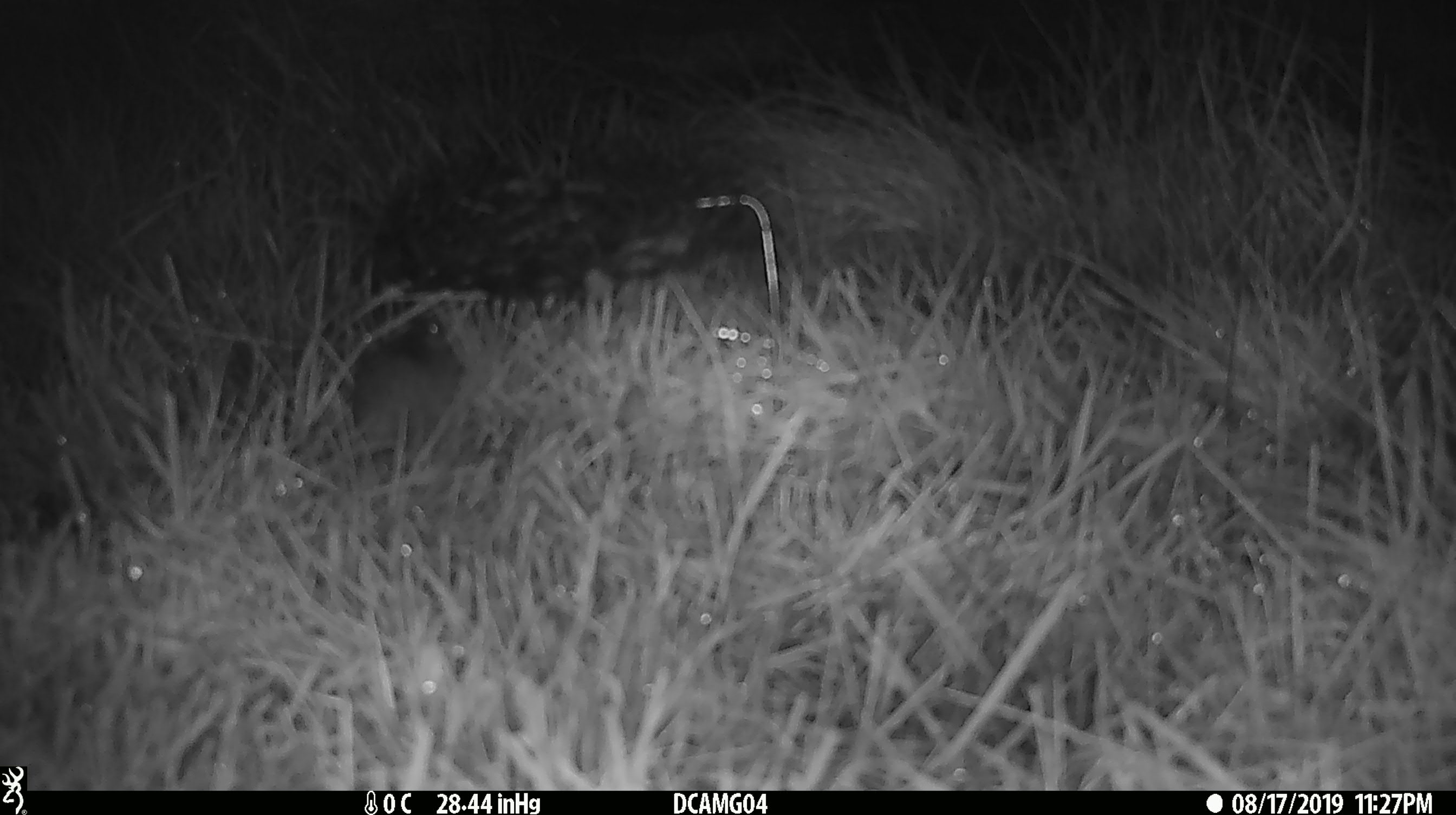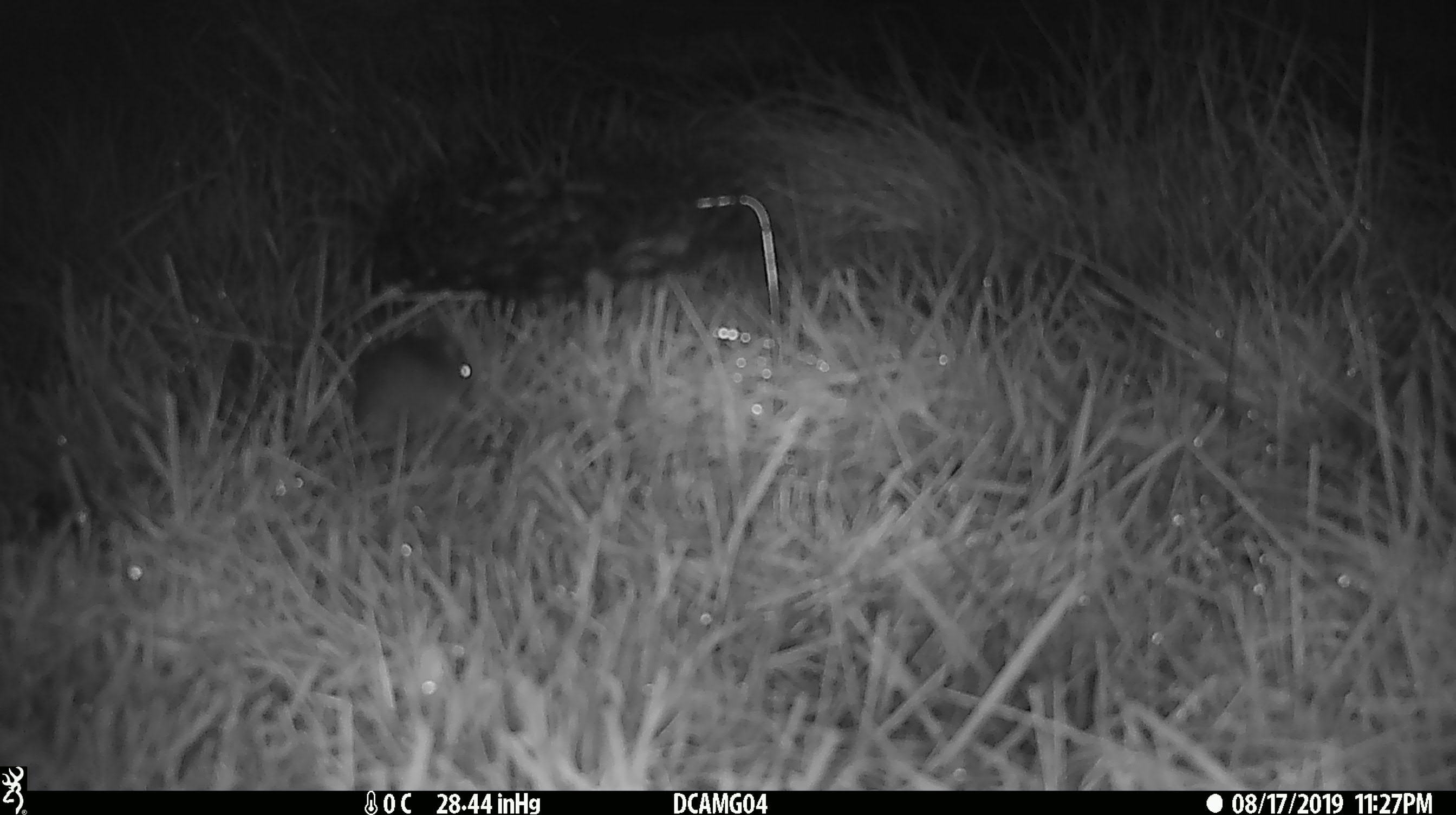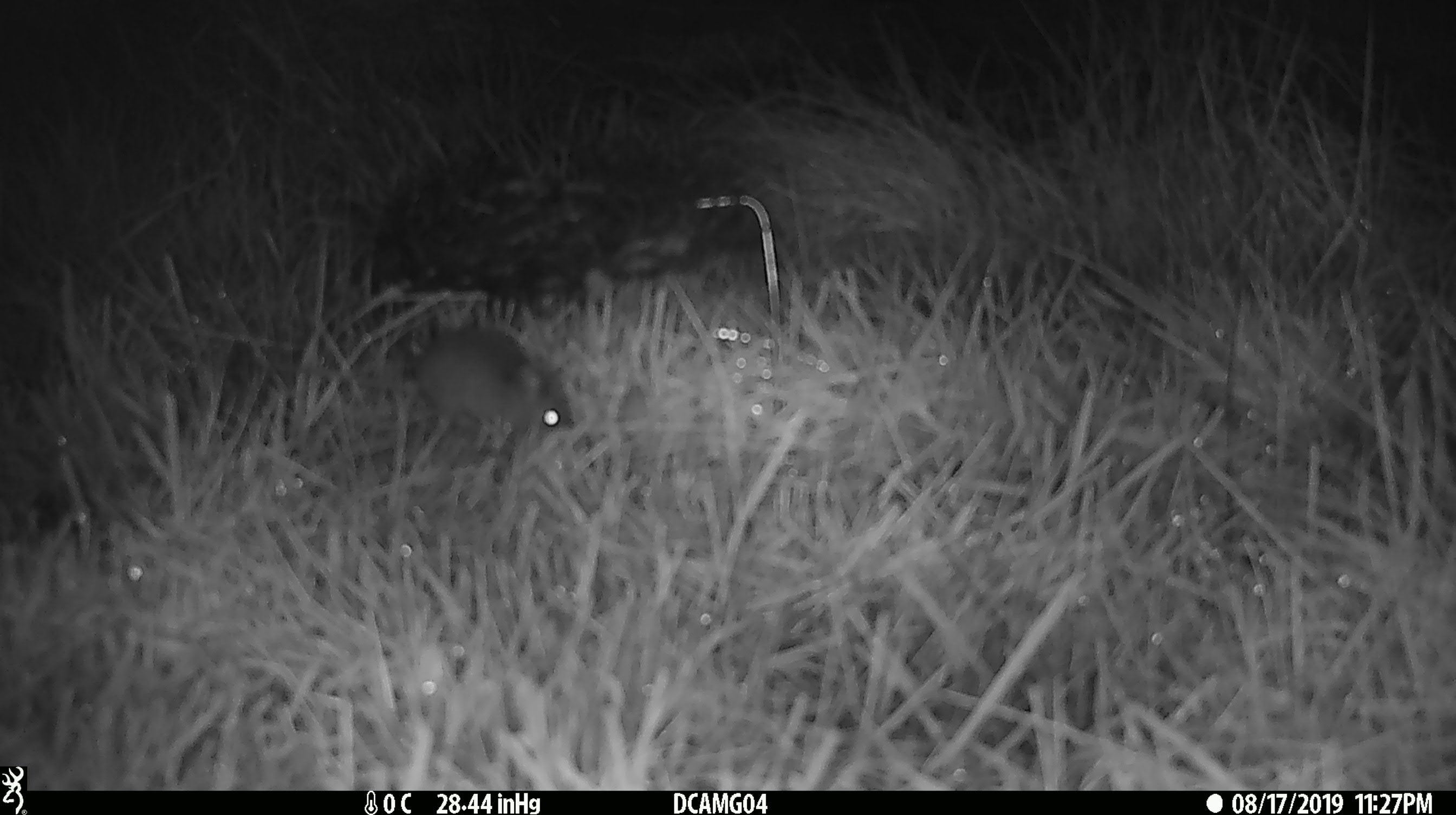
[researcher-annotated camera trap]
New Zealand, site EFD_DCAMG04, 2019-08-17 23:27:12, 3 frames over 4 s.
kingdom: Animalia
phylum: Chordata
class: Mammalia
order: Rodentia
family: Muridae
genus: Mus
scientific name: Mus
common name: mouse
Mouse (Mus).